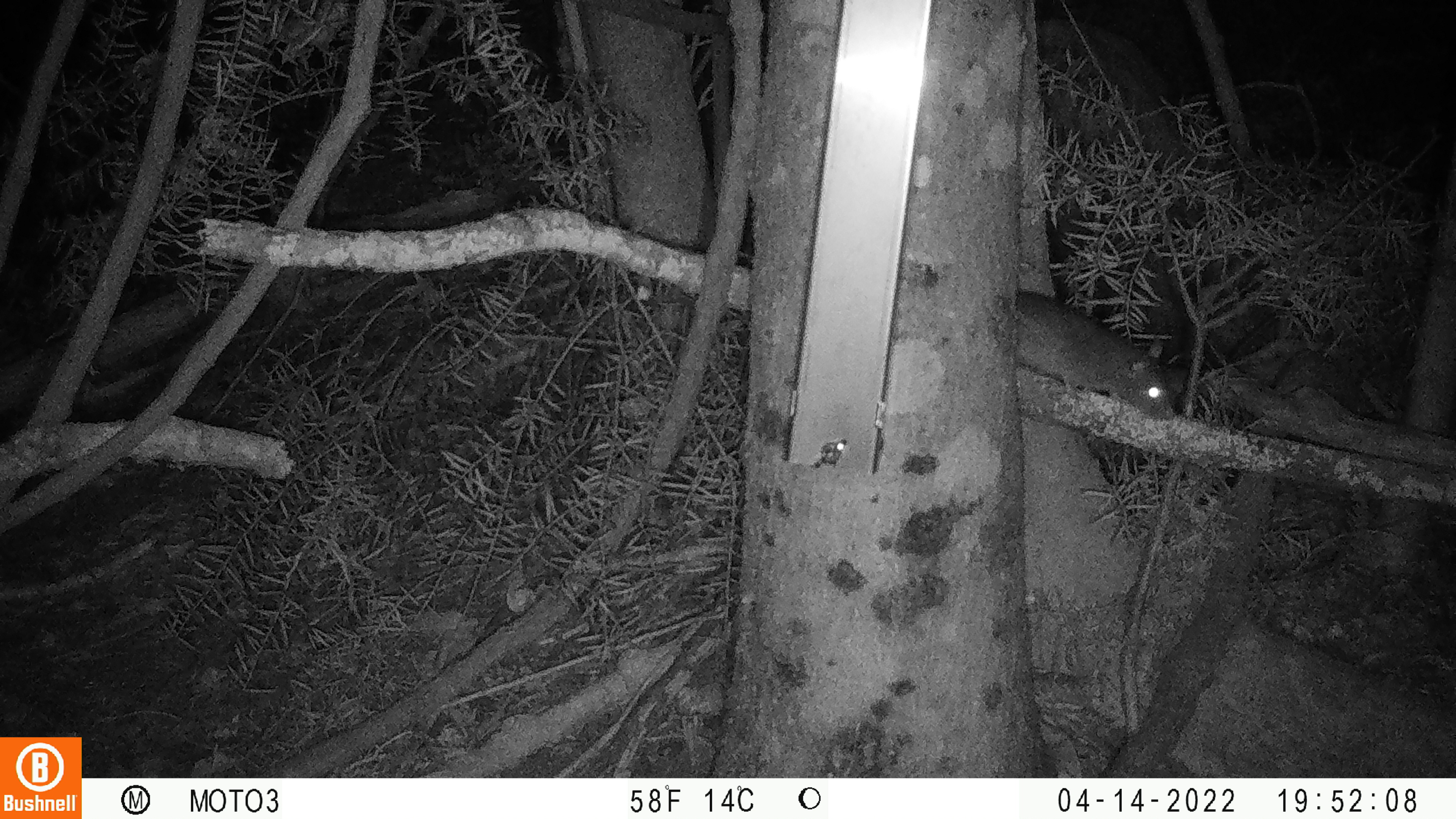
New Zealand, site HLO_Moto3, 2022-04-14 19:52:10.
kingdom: Animalia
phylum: Chordata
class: Mammalia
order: Rodentia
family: Muridae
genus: Rattus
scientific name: Rattus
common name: rat